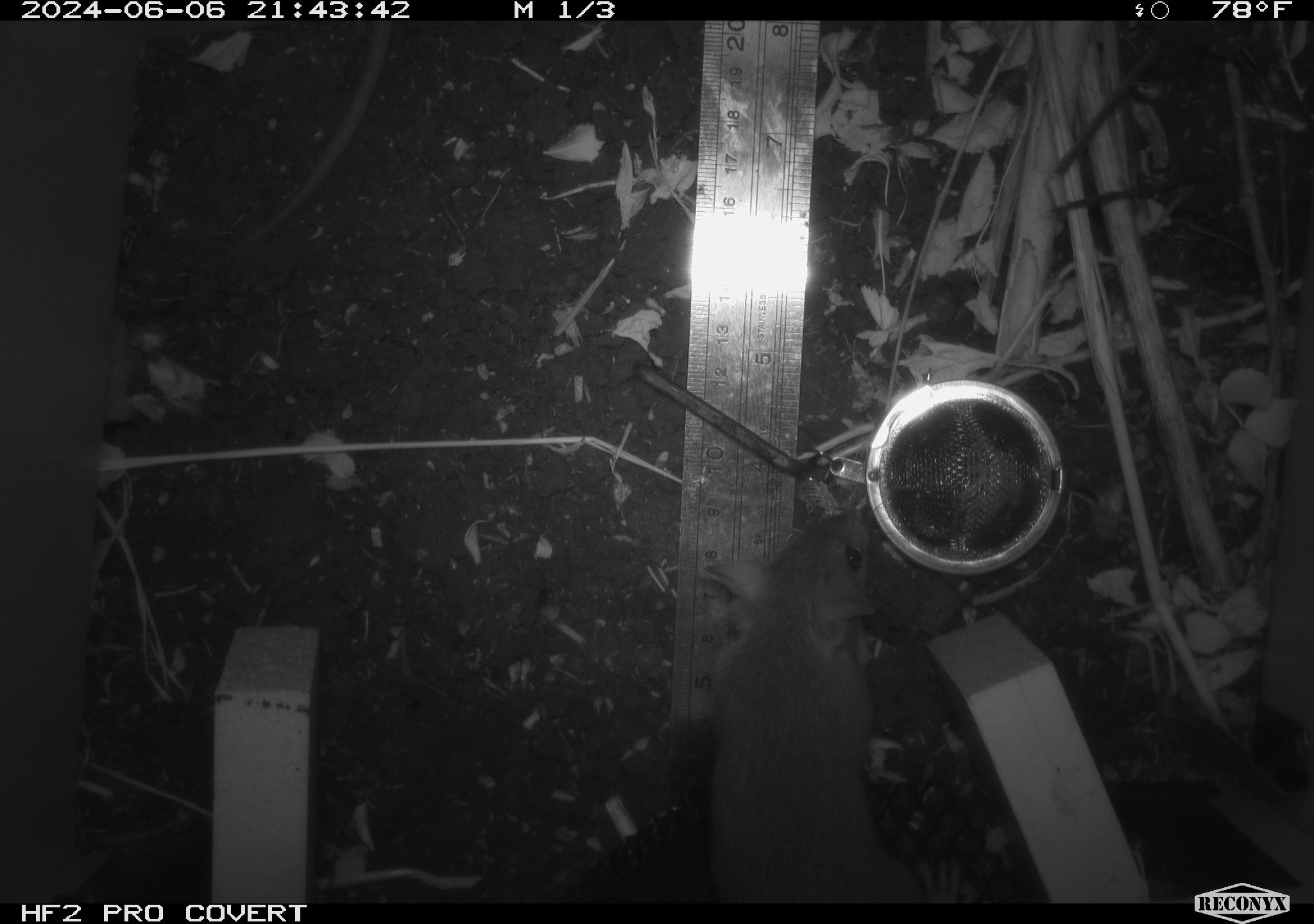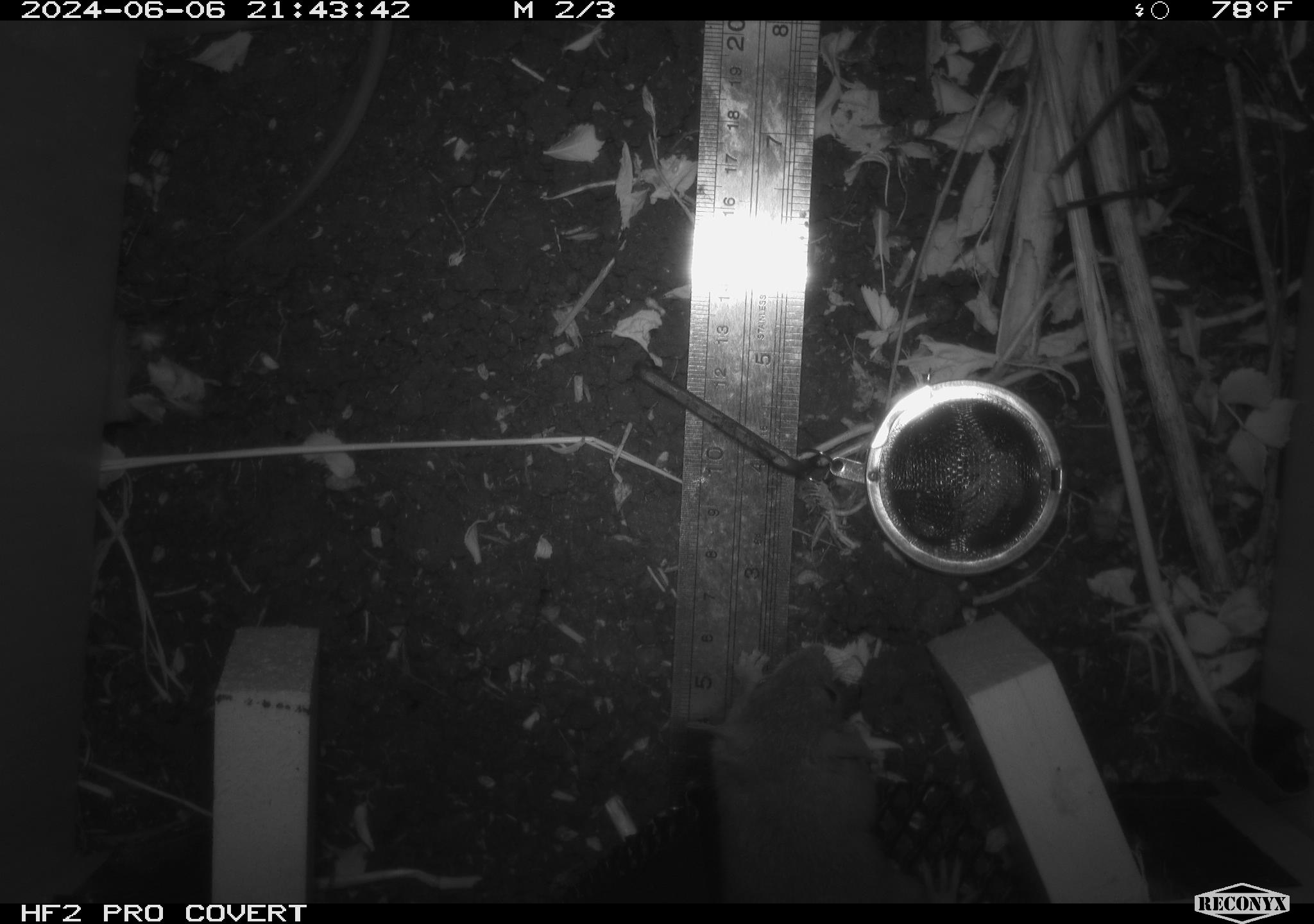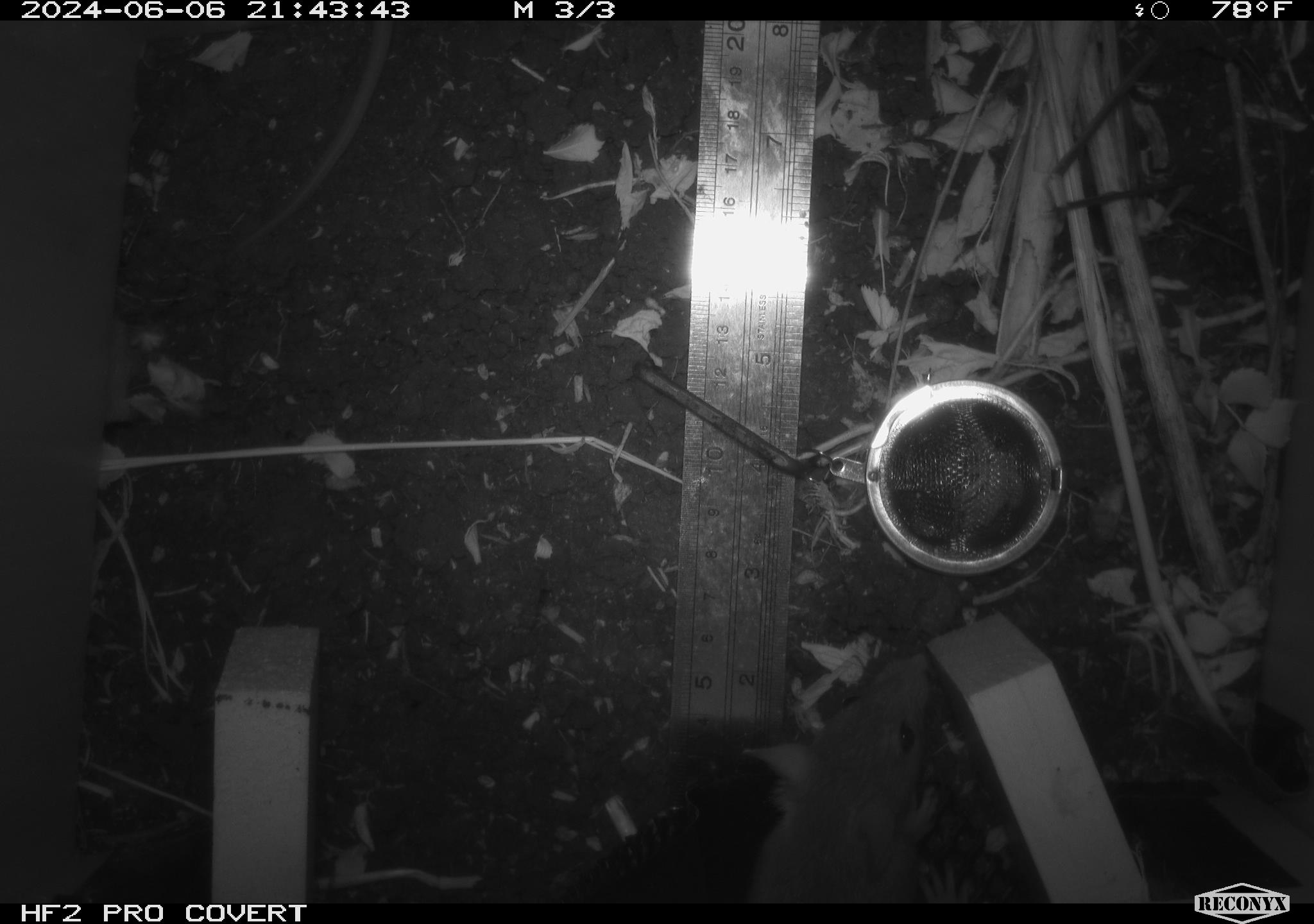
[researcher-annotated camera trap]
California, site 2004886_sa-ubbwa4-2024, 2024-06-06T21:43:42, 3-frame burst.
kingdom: Animalia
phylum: Chordata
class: Mammalia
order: Rodentia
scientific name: Rodentia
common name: woodrat or rat or mouse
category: woodrat or rat or mouse species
Woodrat or rat or mouse species (woodrat or rat or mouse) (Rodentia).